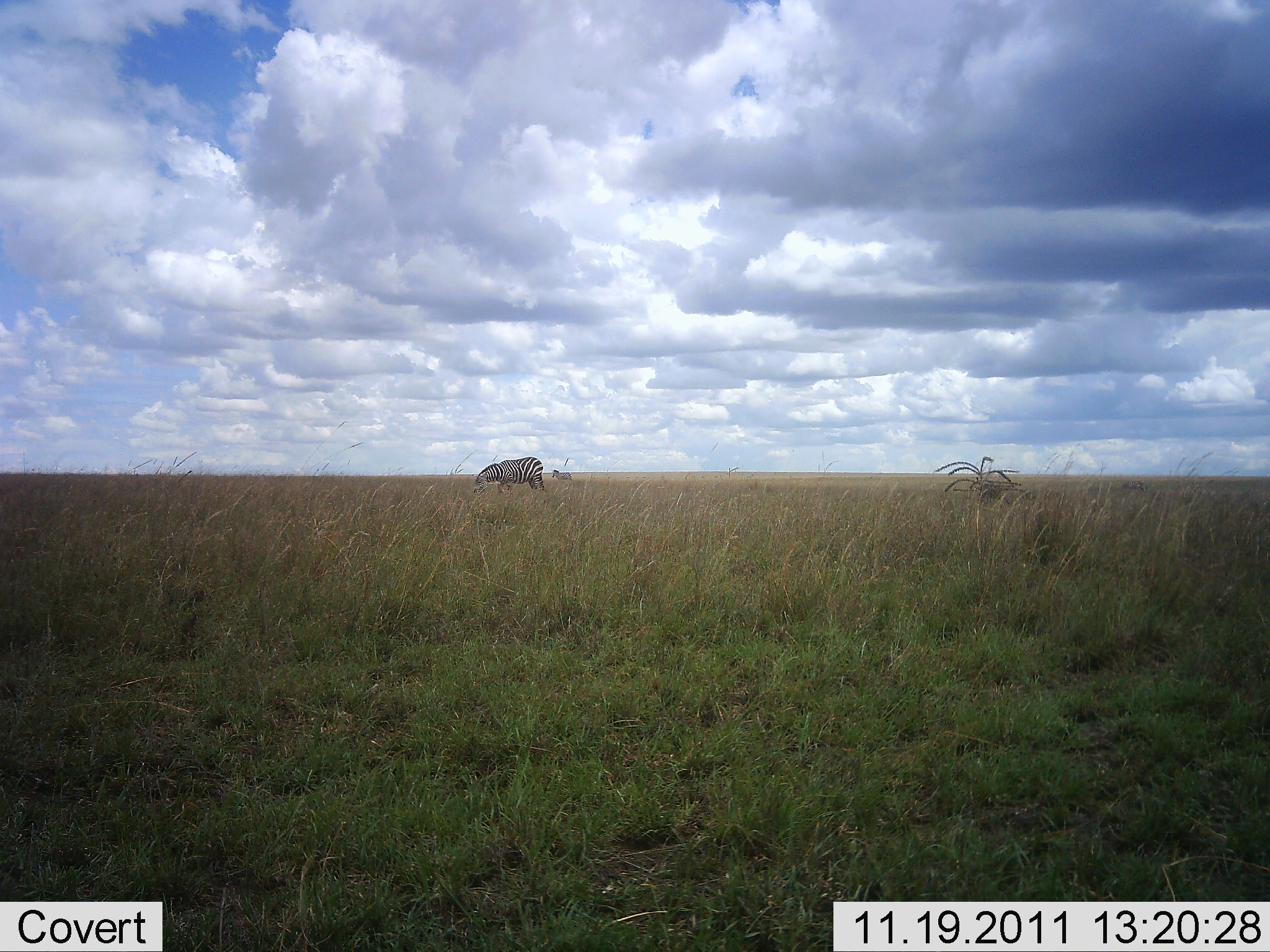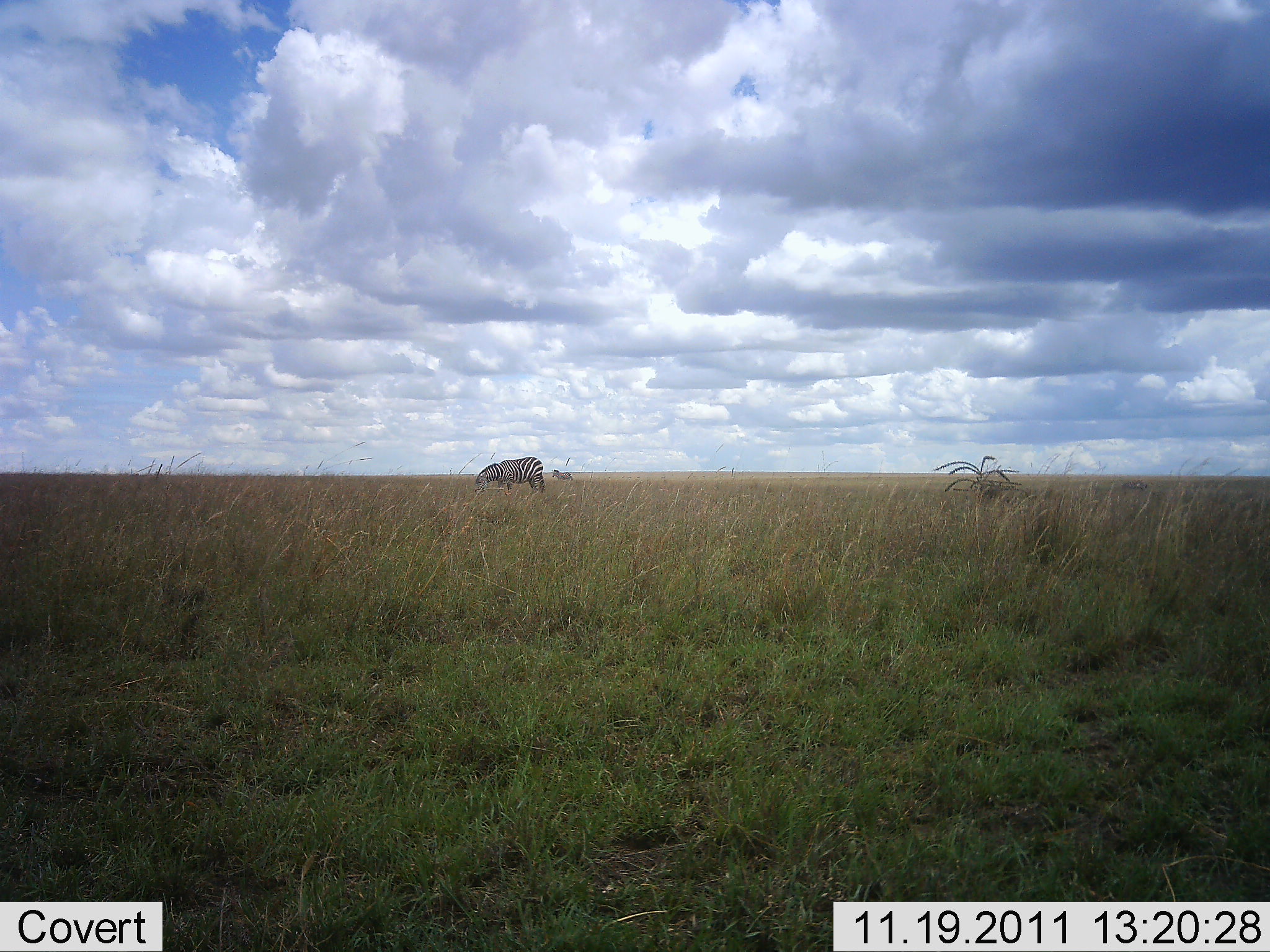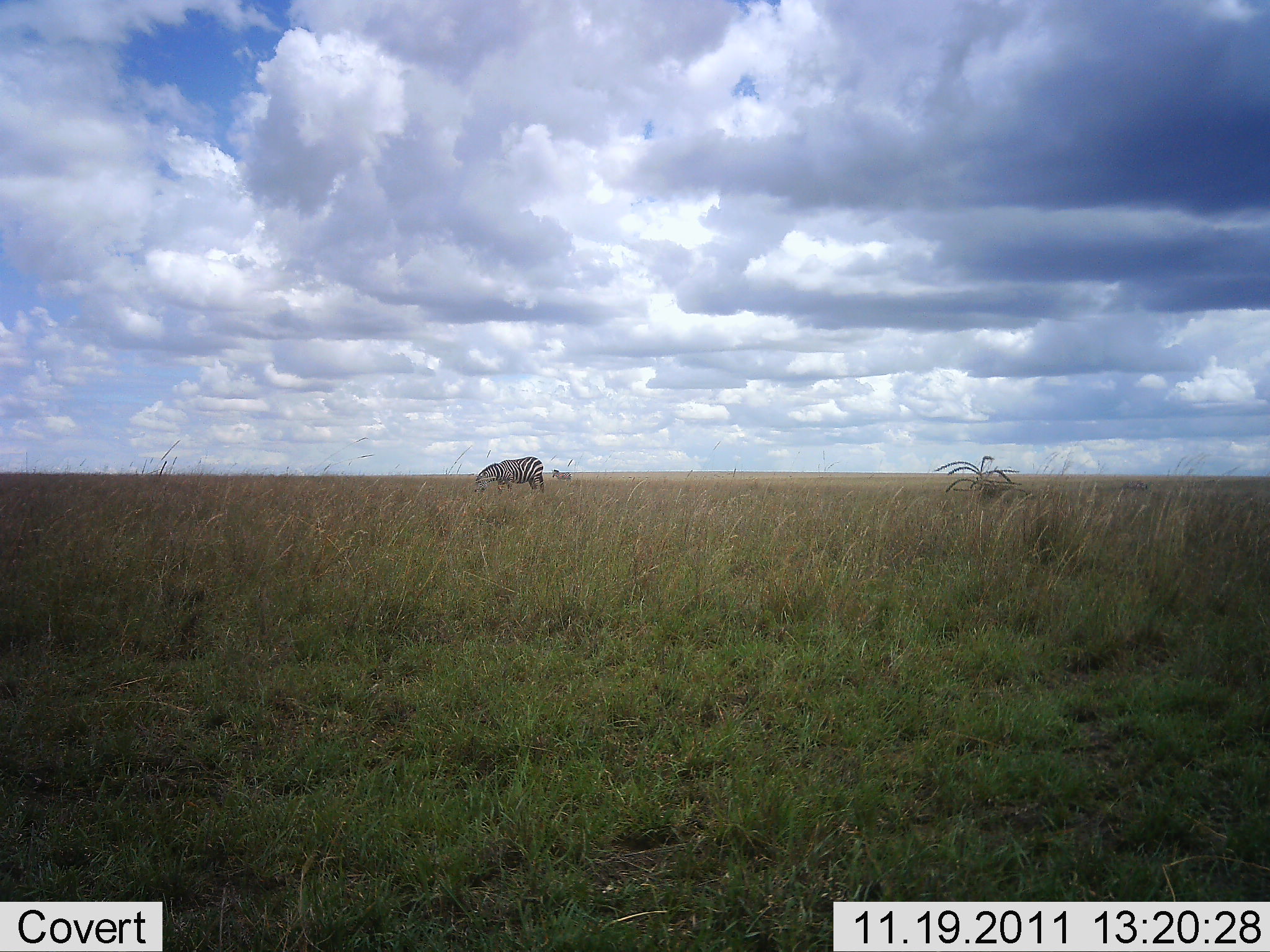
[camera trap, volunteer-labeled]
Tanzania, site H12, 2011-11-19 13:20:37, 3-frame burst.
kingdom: Animalia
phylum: Chordata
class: Mammalia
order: Perissodactyla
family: Equidae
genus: Equus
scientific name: Equus quagga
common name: plains zebra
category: zebra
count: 1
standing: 53%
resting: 0%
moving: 0%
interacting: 0%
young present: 0%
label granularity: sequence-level